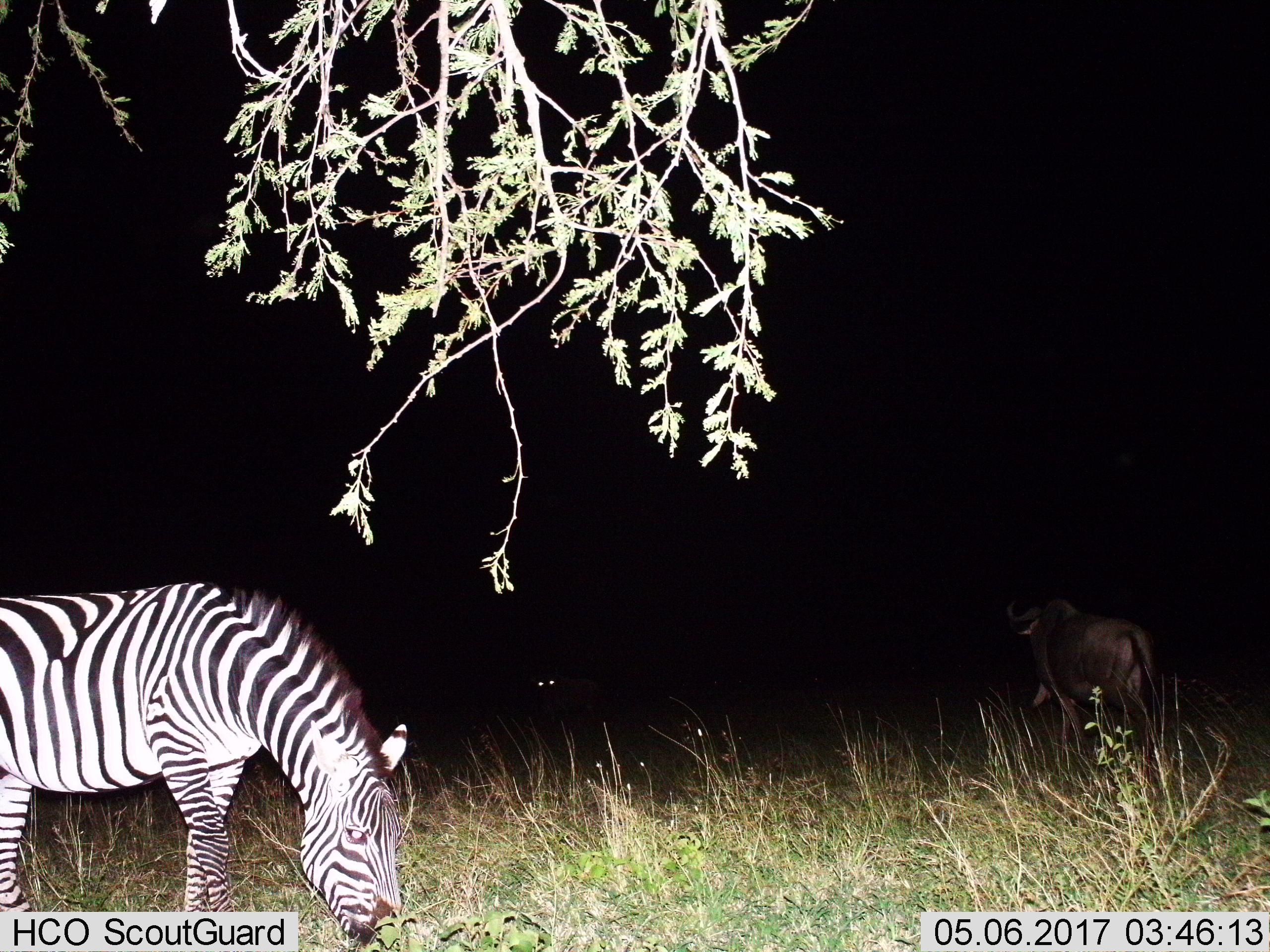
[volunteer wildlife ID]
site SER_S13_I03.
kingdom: Animalia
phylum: Chordata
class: Mammalia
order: Artiodactyla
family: Bovidae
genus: Connochaetes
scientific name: Connochaetes taurinus taurinus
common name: blue wildebeest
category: wildebeestblue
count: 1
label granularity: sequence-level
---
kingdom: Animalia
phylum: Chordata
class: Mammalia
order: Perissodactyla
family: Equidae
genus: Equus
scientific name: Equus quagga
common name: plains zebra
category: zebraplains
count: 1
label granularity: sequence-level